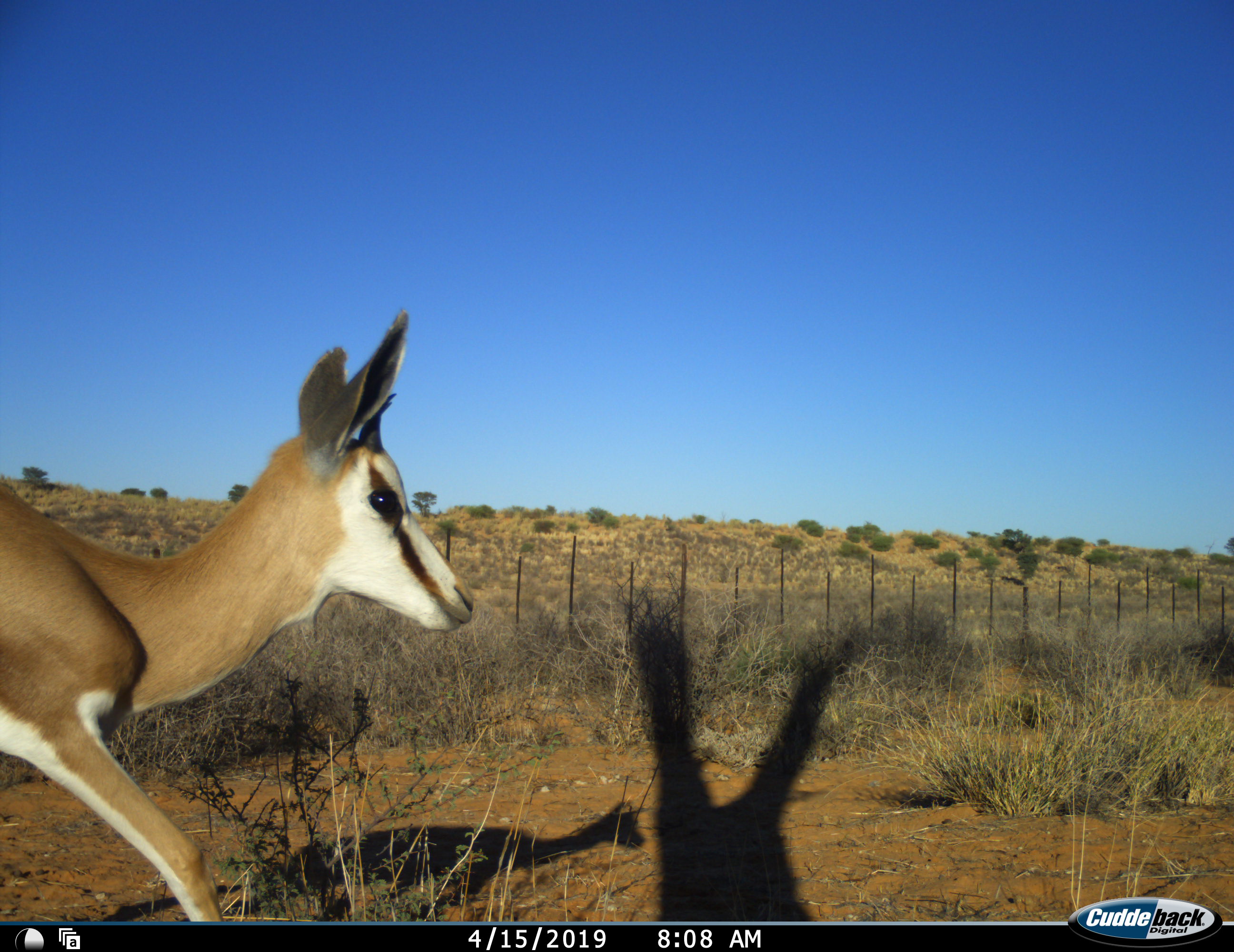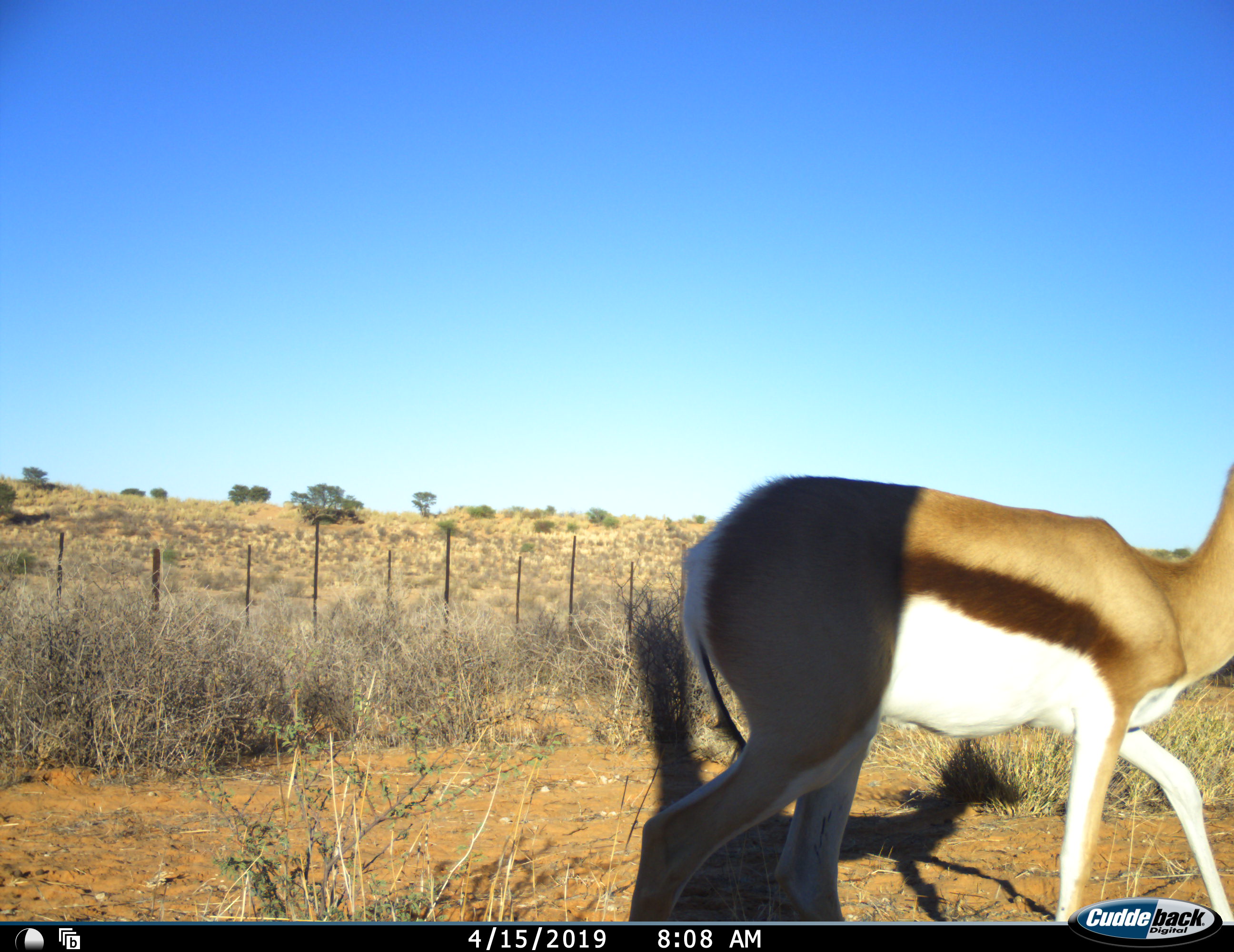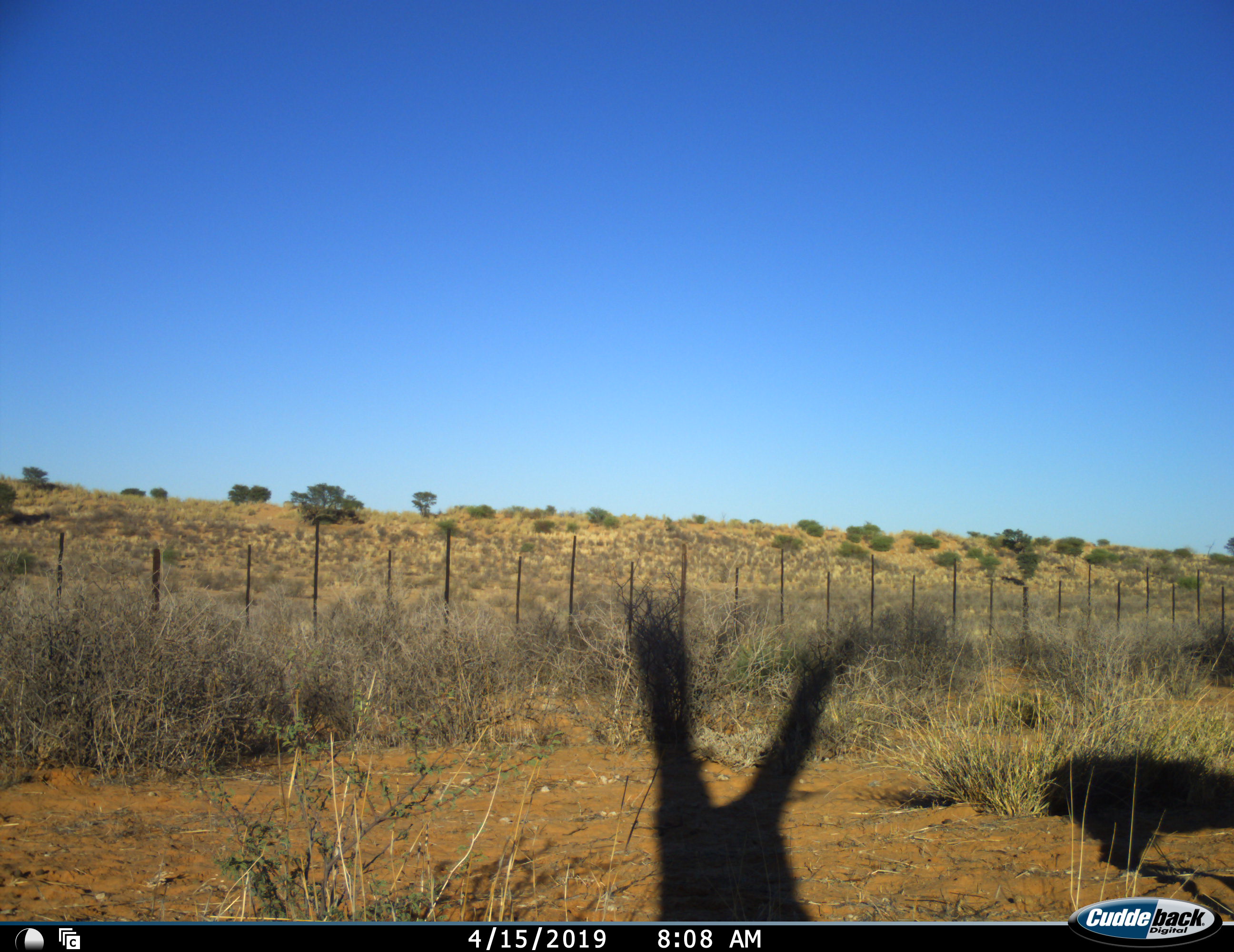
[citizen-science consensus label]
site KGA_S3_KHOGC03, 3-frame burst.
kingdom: Animalia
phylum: Chordata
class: Mammalia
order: Artiodactyla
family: Bovidae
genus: Antidorcas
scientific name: Antidorcas marsupialis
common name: springbok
Springbok (Antidorcas marsupialis), count 1. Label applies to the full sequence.